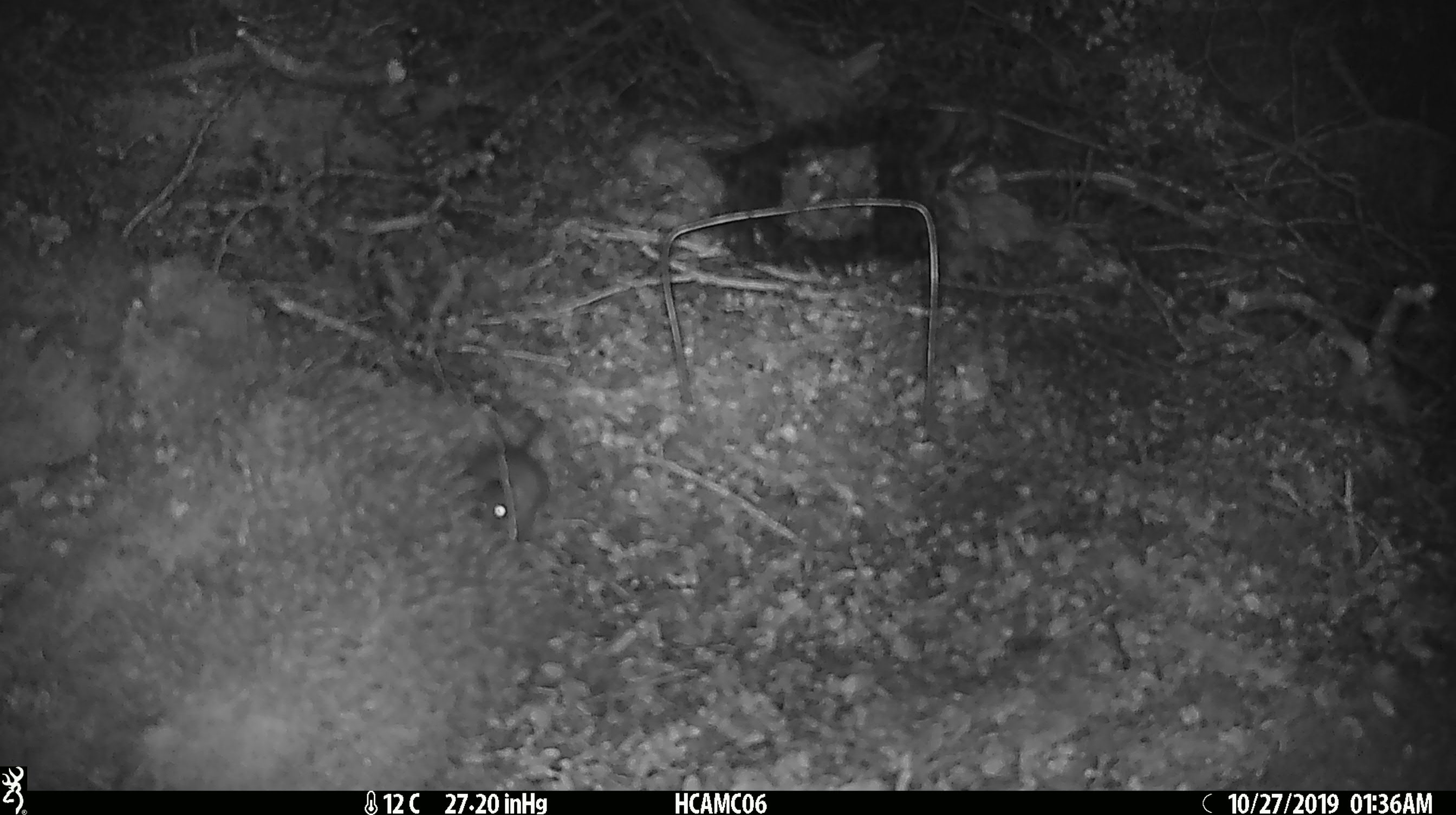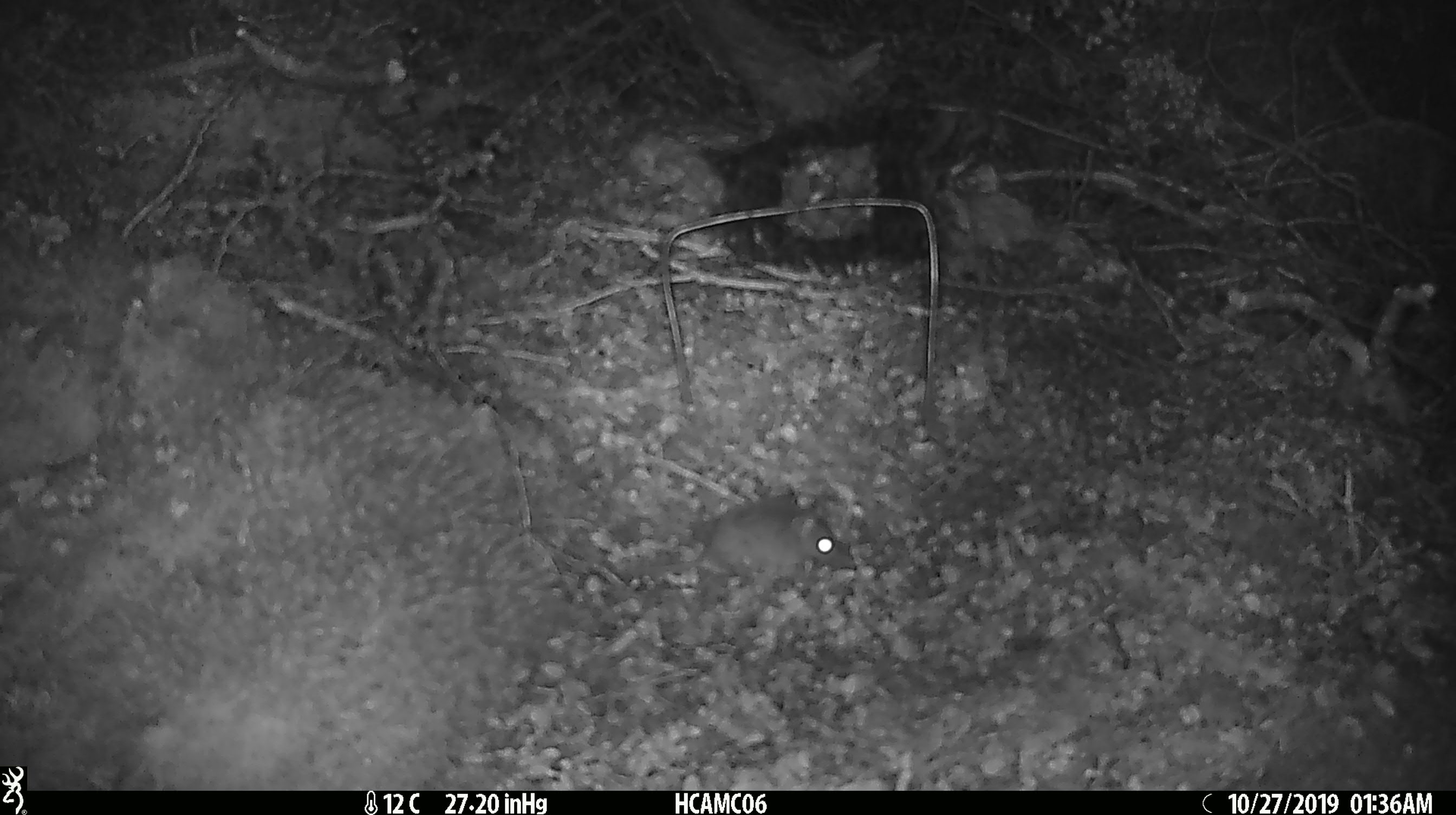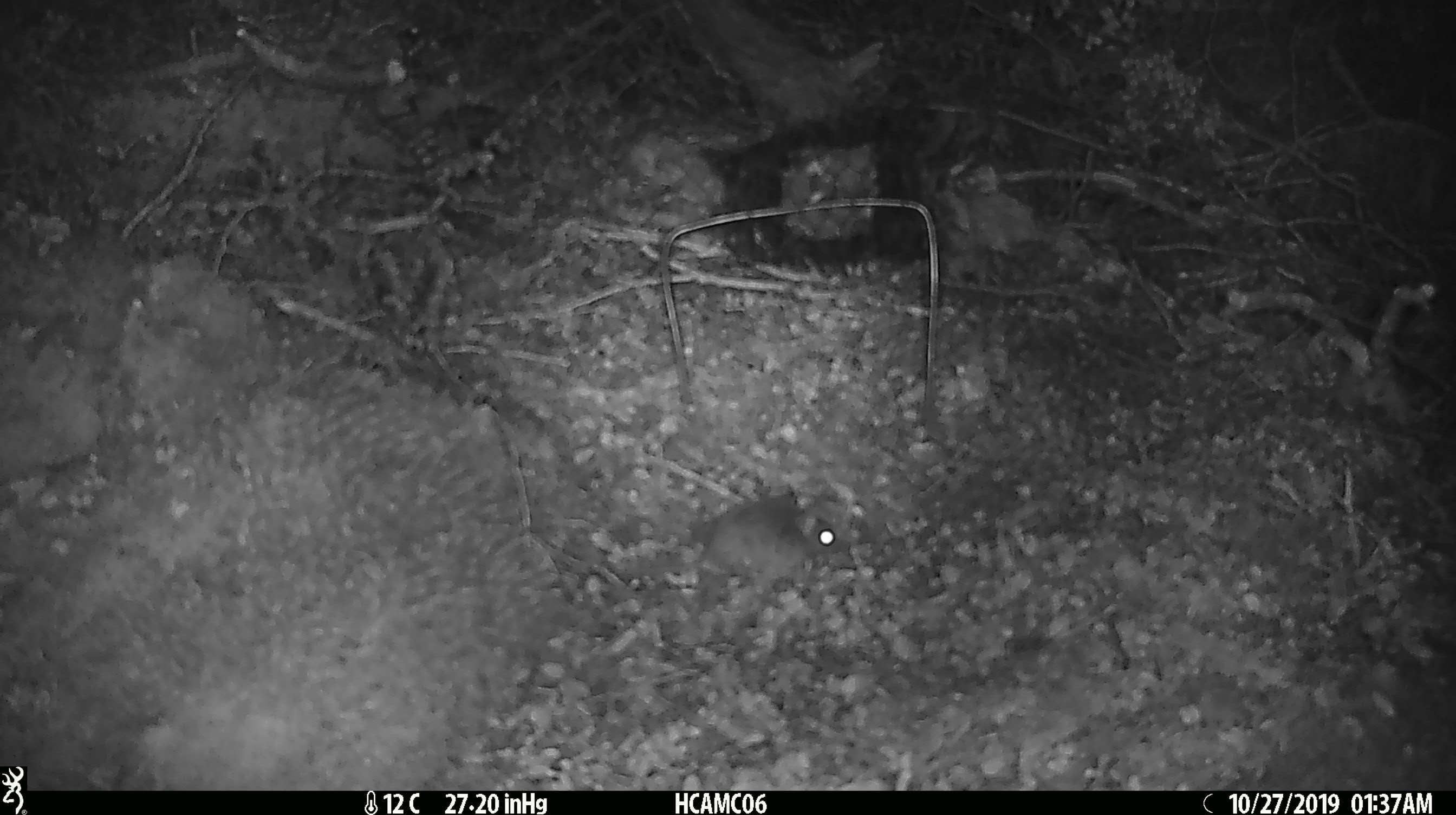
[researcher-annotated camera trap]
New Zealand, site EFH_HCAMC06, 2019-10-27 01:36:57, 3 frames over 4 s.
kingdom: Animalia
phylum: Chordata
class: Mammalia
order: Rodentia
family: Muridae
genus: Mus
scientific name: Mus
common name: mouse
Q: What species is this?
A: Mouse (Mus).